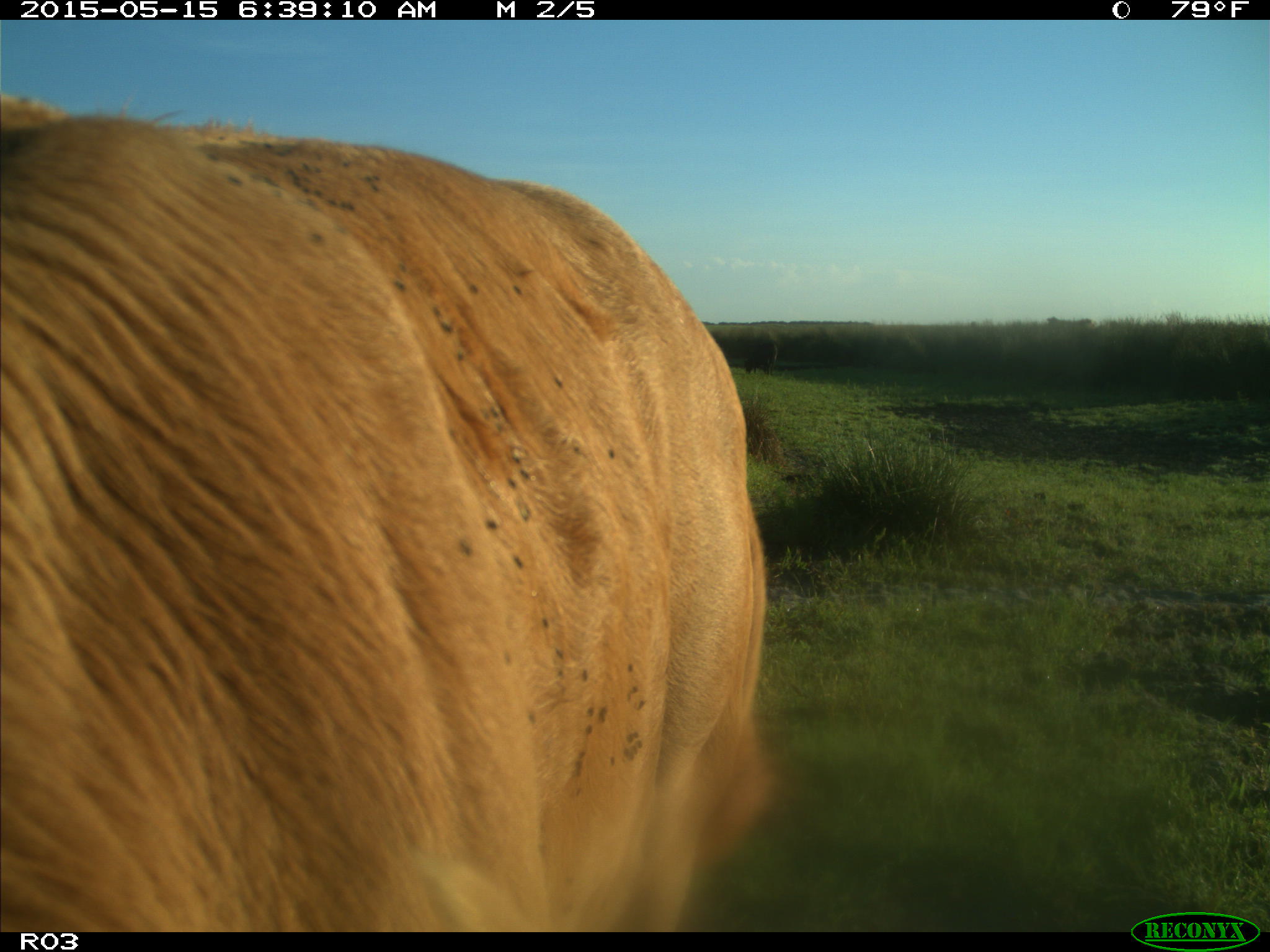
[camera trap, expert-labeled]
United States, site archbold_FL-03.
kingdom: Animalia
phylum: Chordata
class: Mammalia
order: Artiodactyla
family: Bovidae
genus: Bos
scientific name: Bos taurus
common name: domestic cow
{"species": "Bos taurus (domestic cow)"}